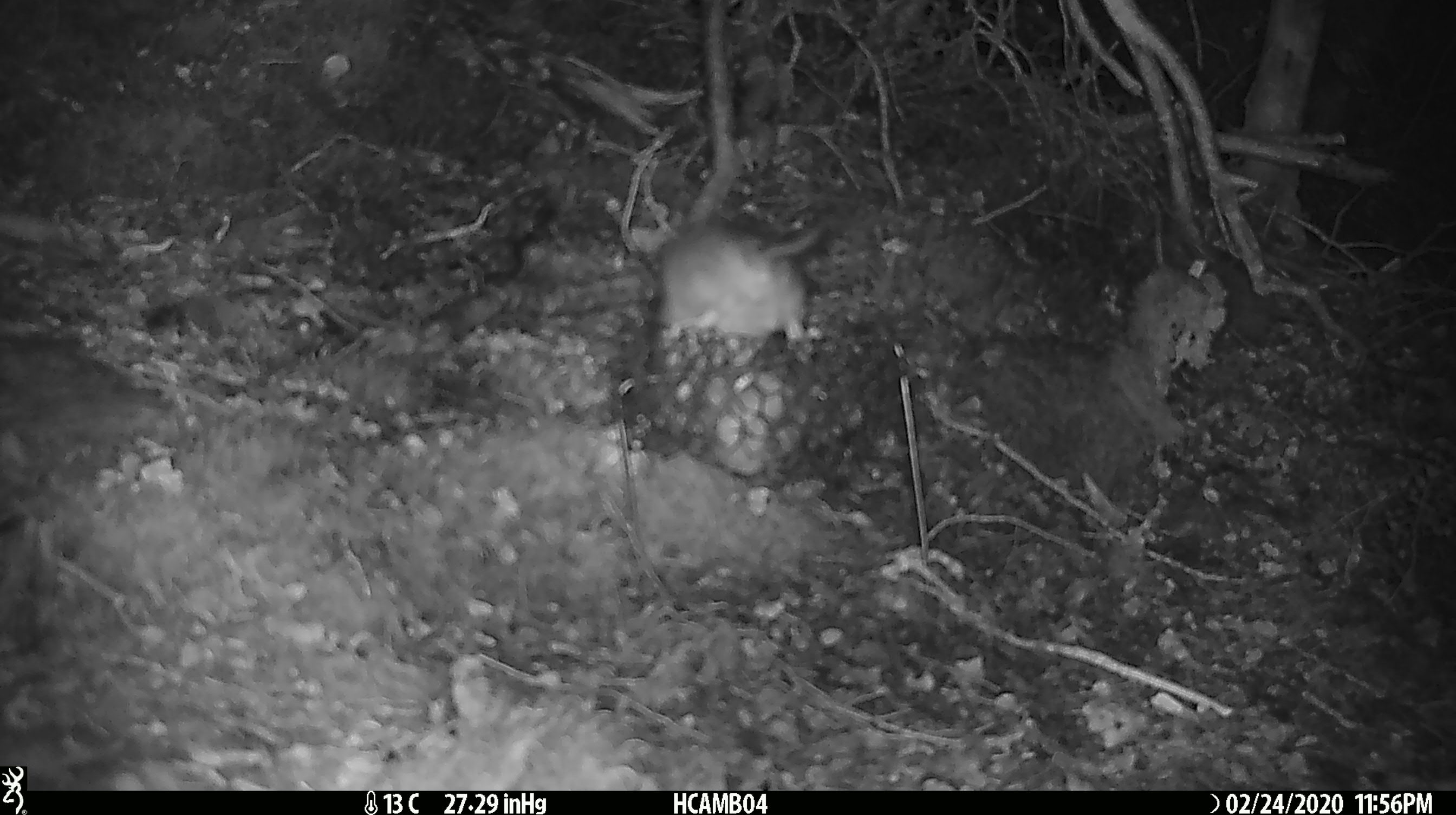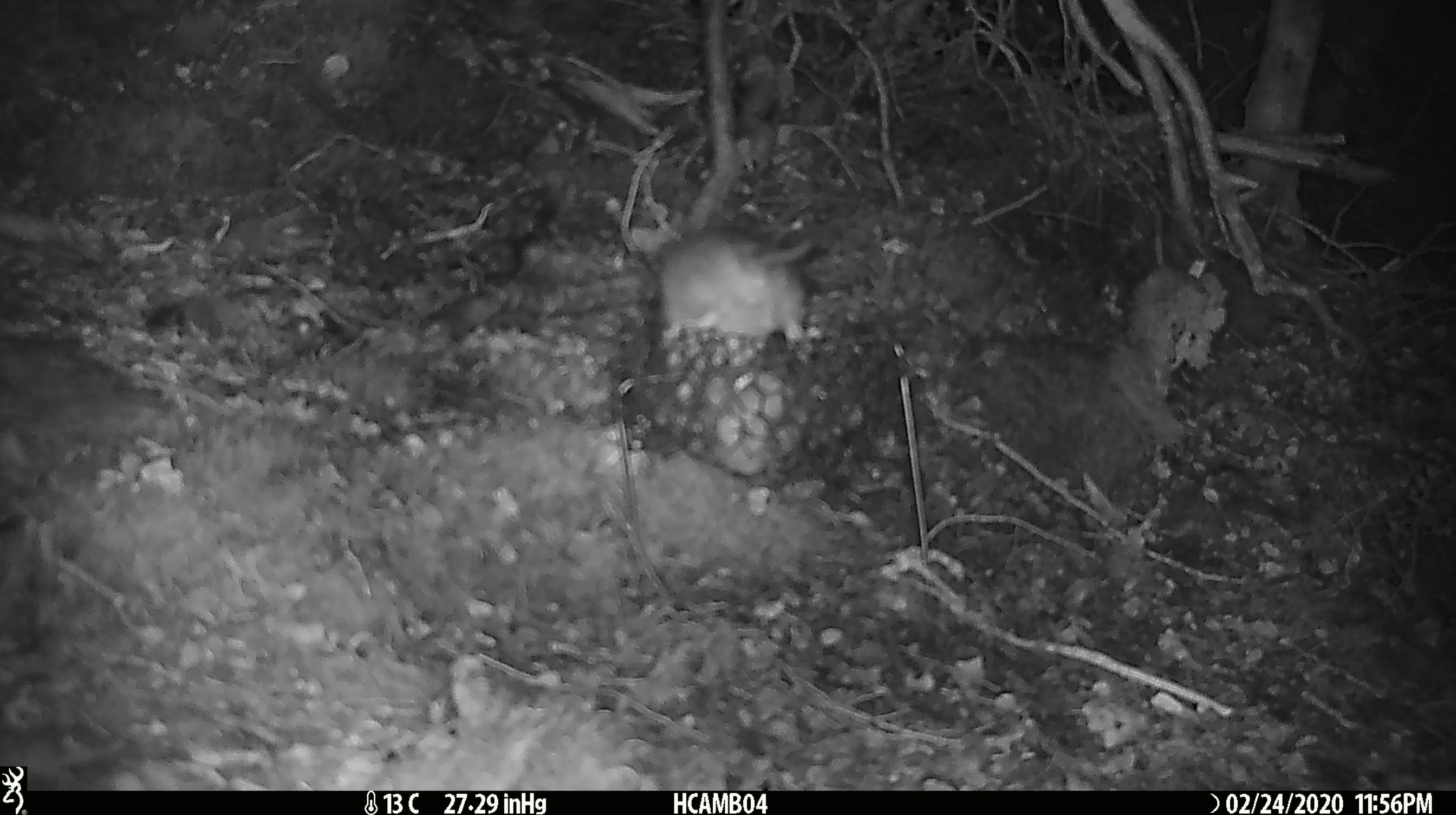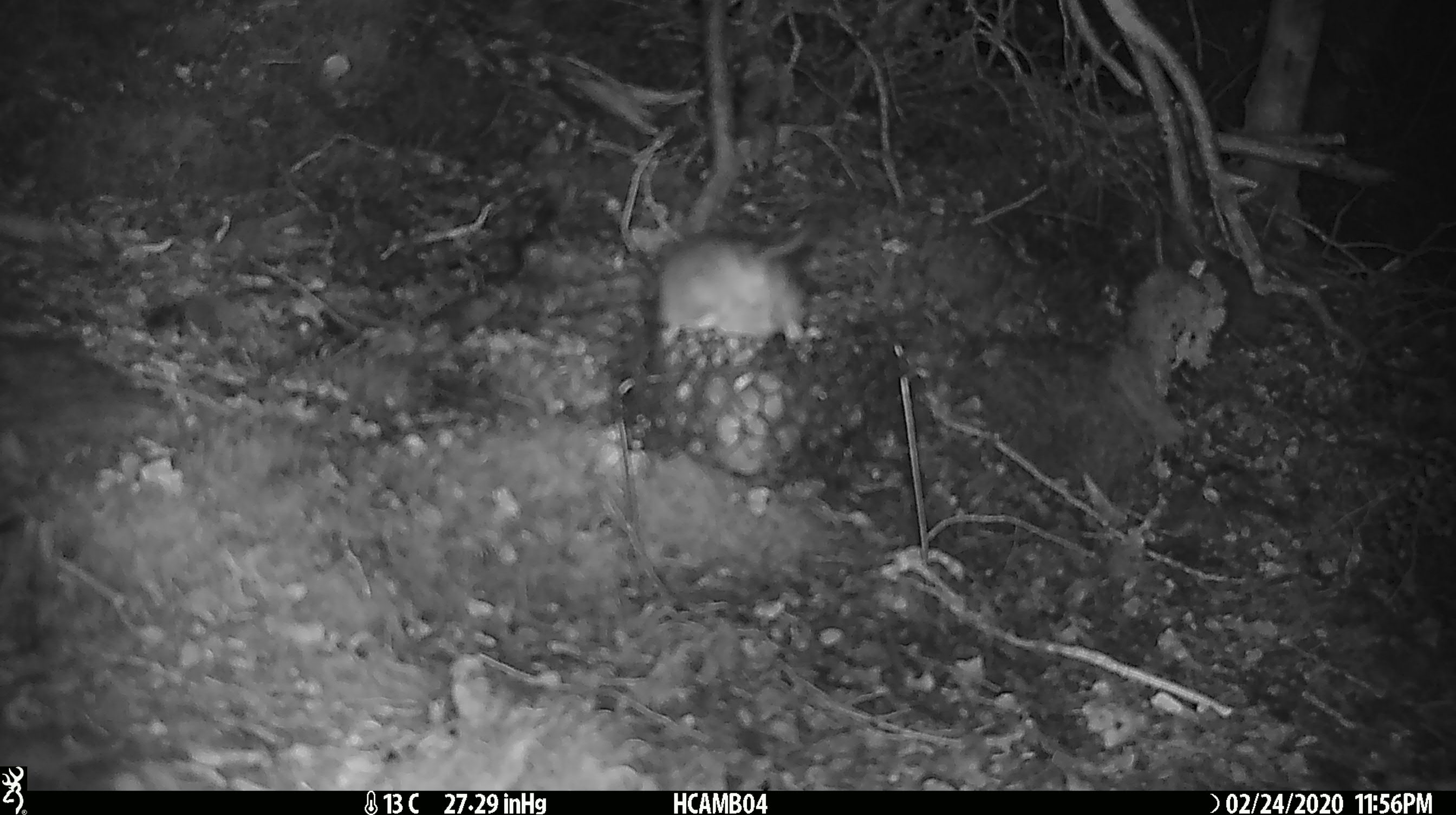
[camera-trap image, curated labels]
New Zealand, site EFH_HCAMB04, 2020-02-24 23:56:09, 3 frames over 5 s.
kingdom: Animalia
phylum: Chordata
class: Mammalia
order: Rodentia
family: Muridae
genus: Rattus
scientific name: Rattus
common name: rat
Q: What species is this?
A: Rat (Rattus).